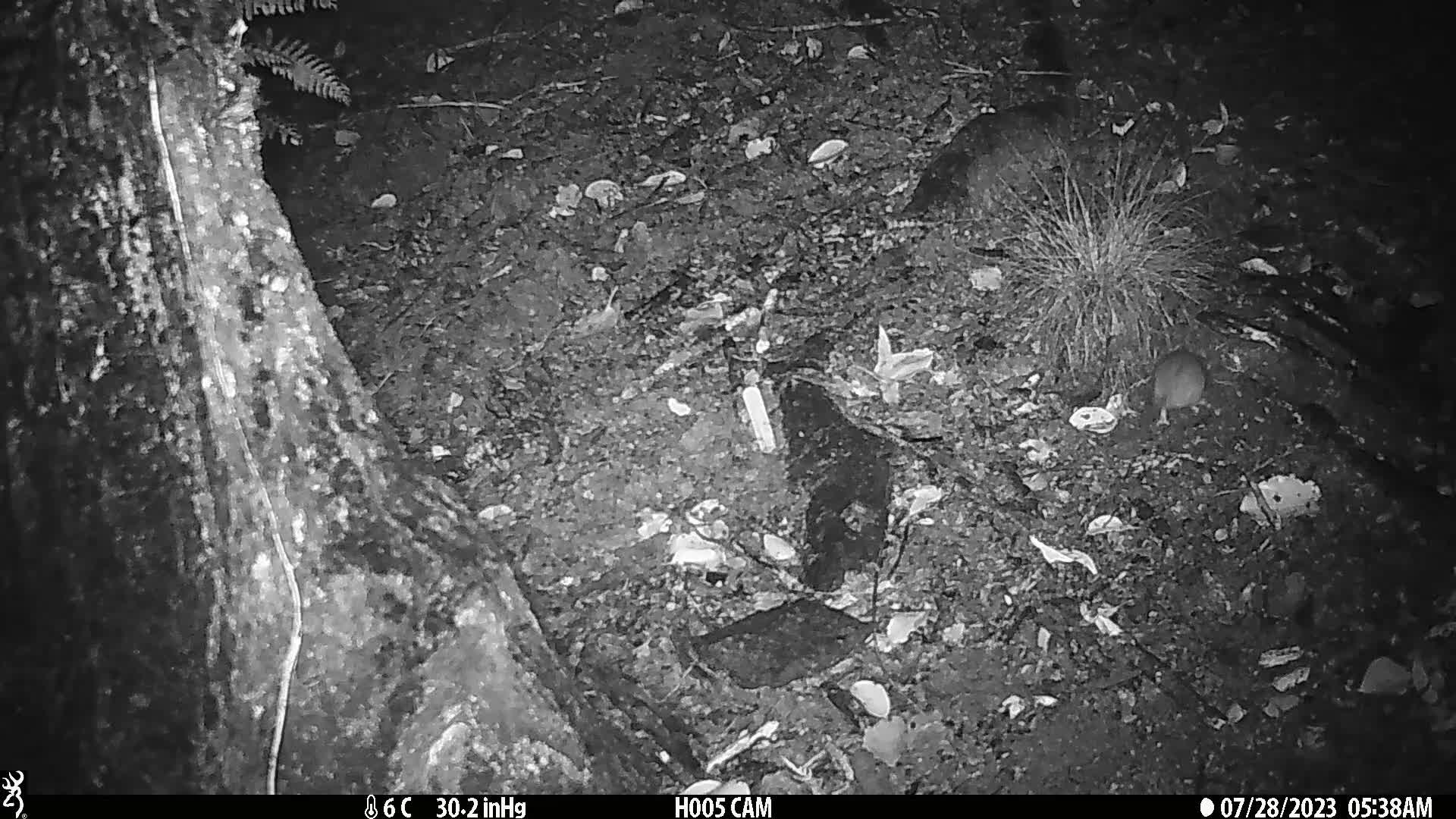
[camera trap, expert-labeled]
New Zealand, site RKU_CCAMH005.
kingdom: Animalia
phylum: Chordata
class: Mammalia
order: Rodentia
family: Muridae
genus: Rattus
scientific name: Rattus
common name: rat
Rat (Rattus).